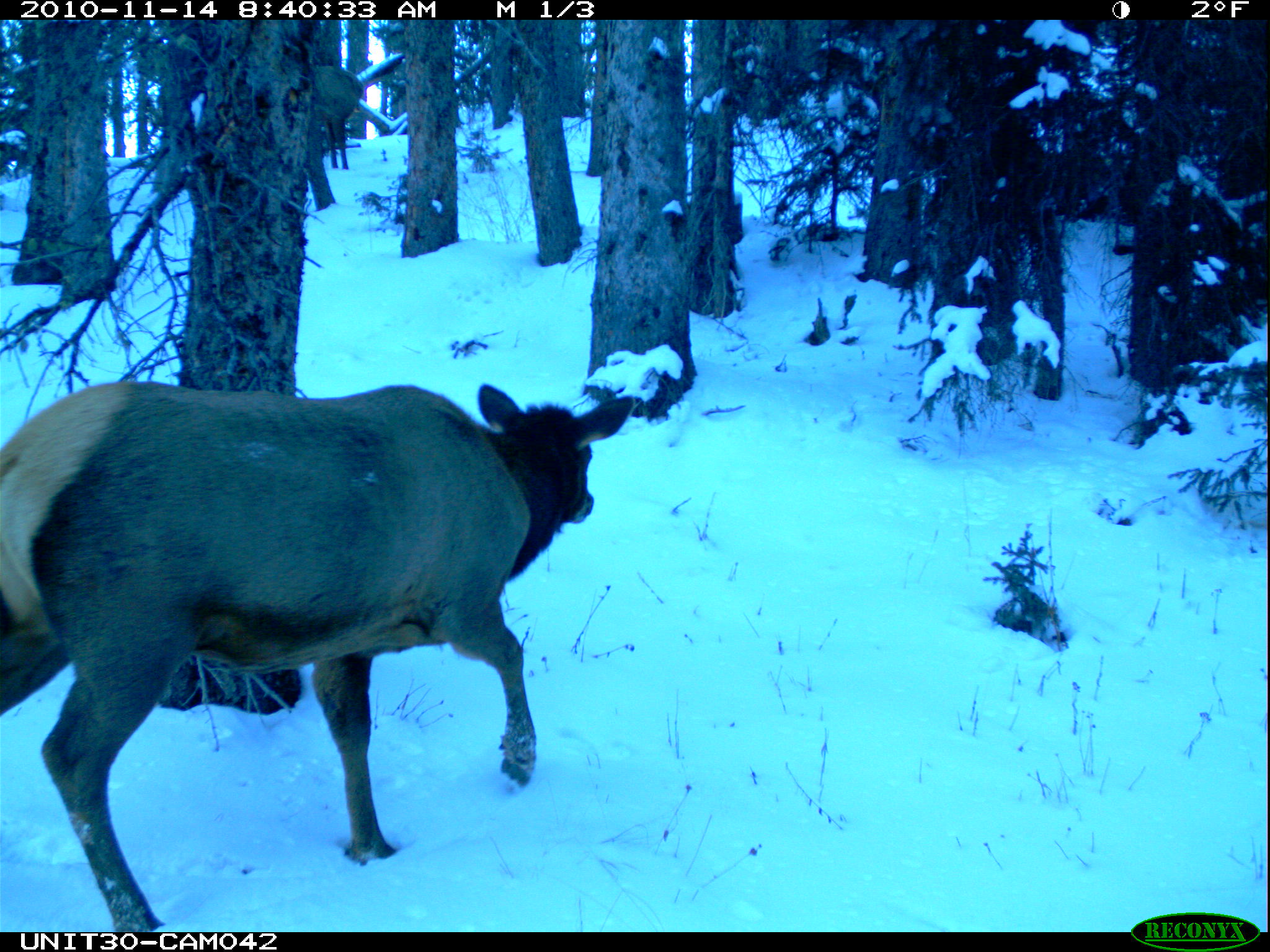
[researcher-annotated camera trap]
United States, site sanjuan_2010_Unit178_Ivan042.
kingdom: Animalia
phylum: Chordata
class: Mammalia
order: Artiodactyla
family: Cervidae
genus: Cervus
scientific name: Cervus elaphus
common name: red deer